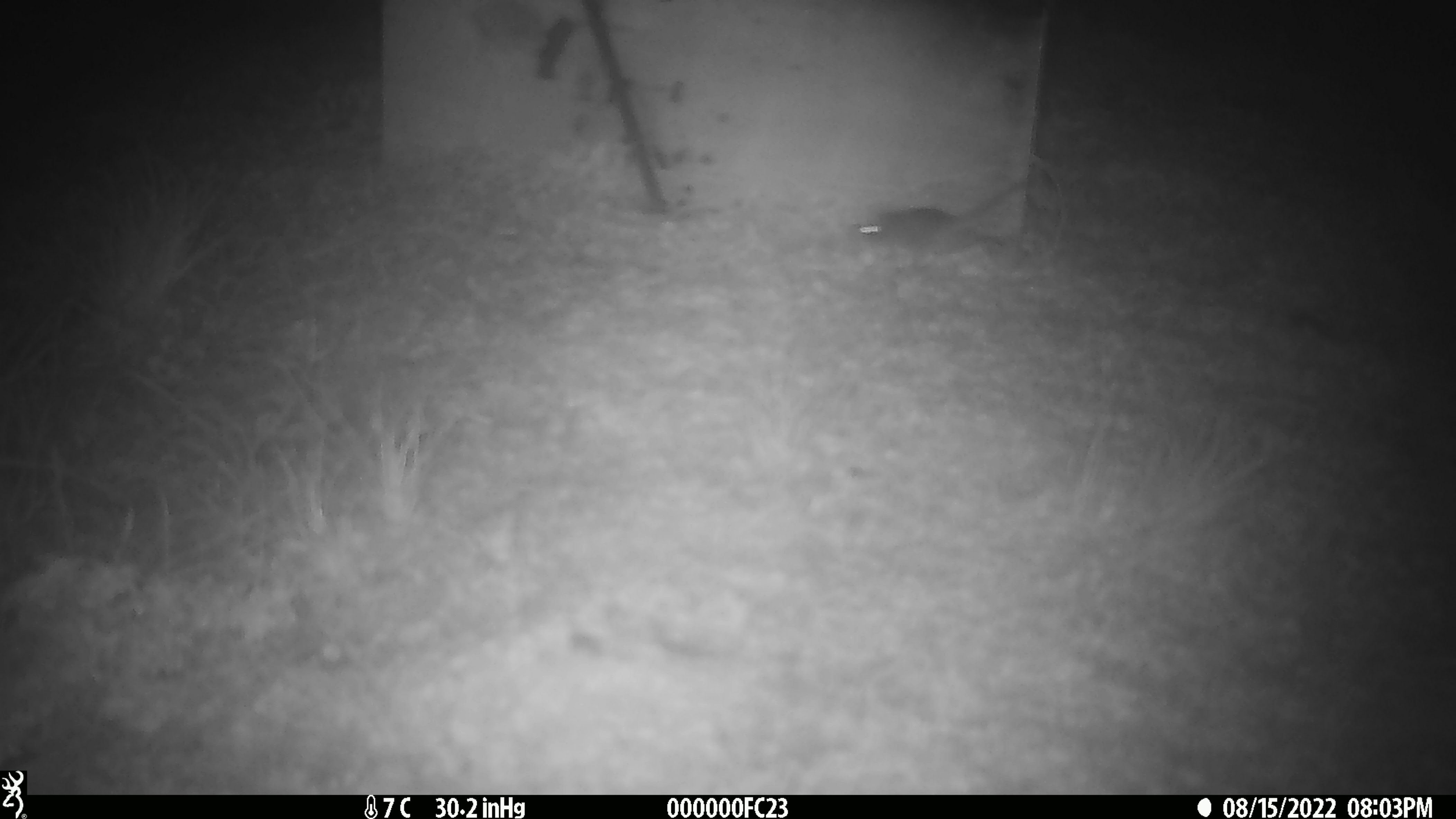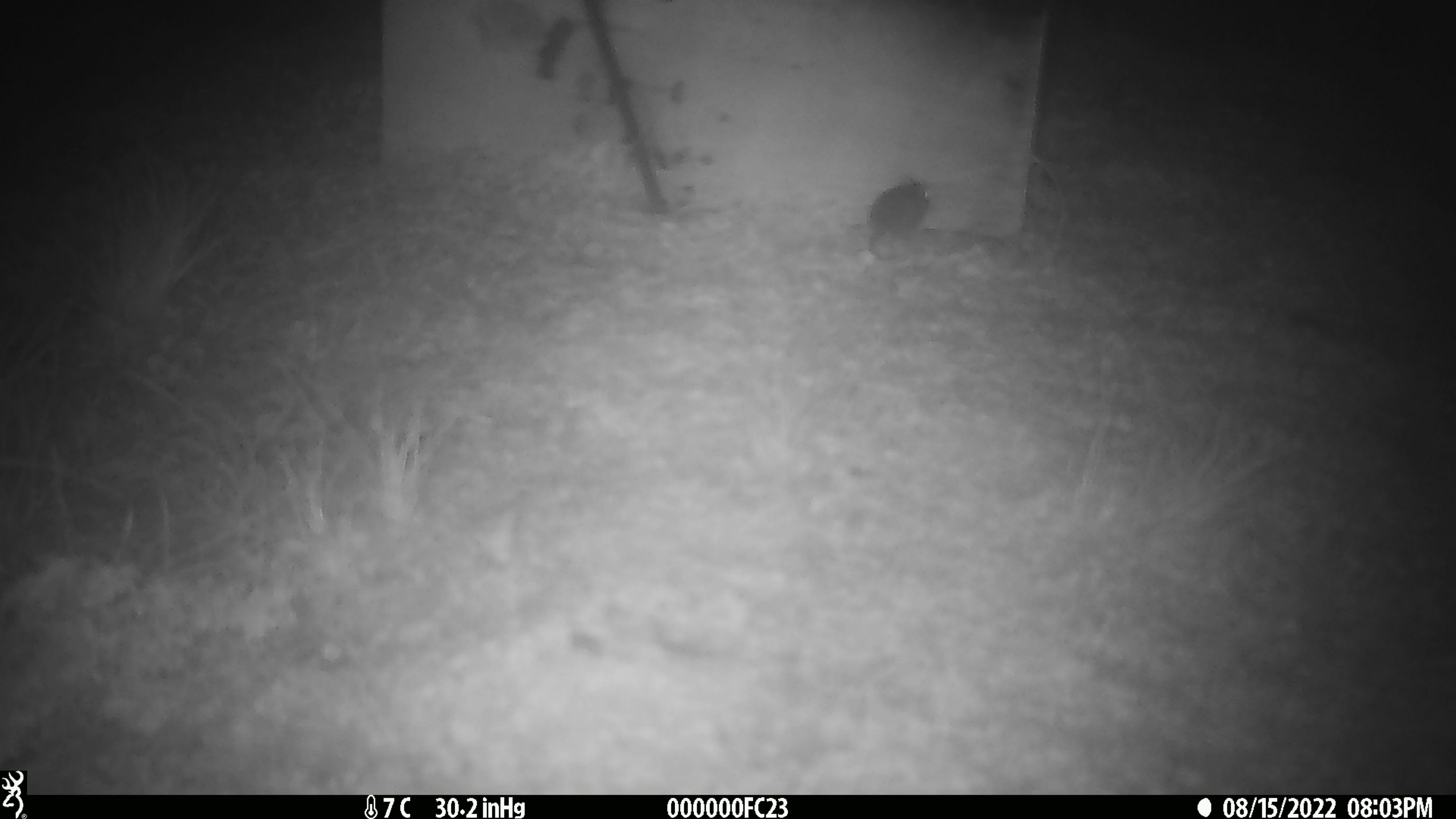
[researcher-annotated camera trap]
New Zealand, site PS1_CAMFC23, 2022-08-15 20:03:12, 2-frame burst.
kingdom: Animalia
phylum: Chordata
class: Mammalia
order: Rodentia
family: Muridae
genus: Mus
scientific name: Mus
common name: mouse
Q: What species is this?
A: Mouse (Mus).